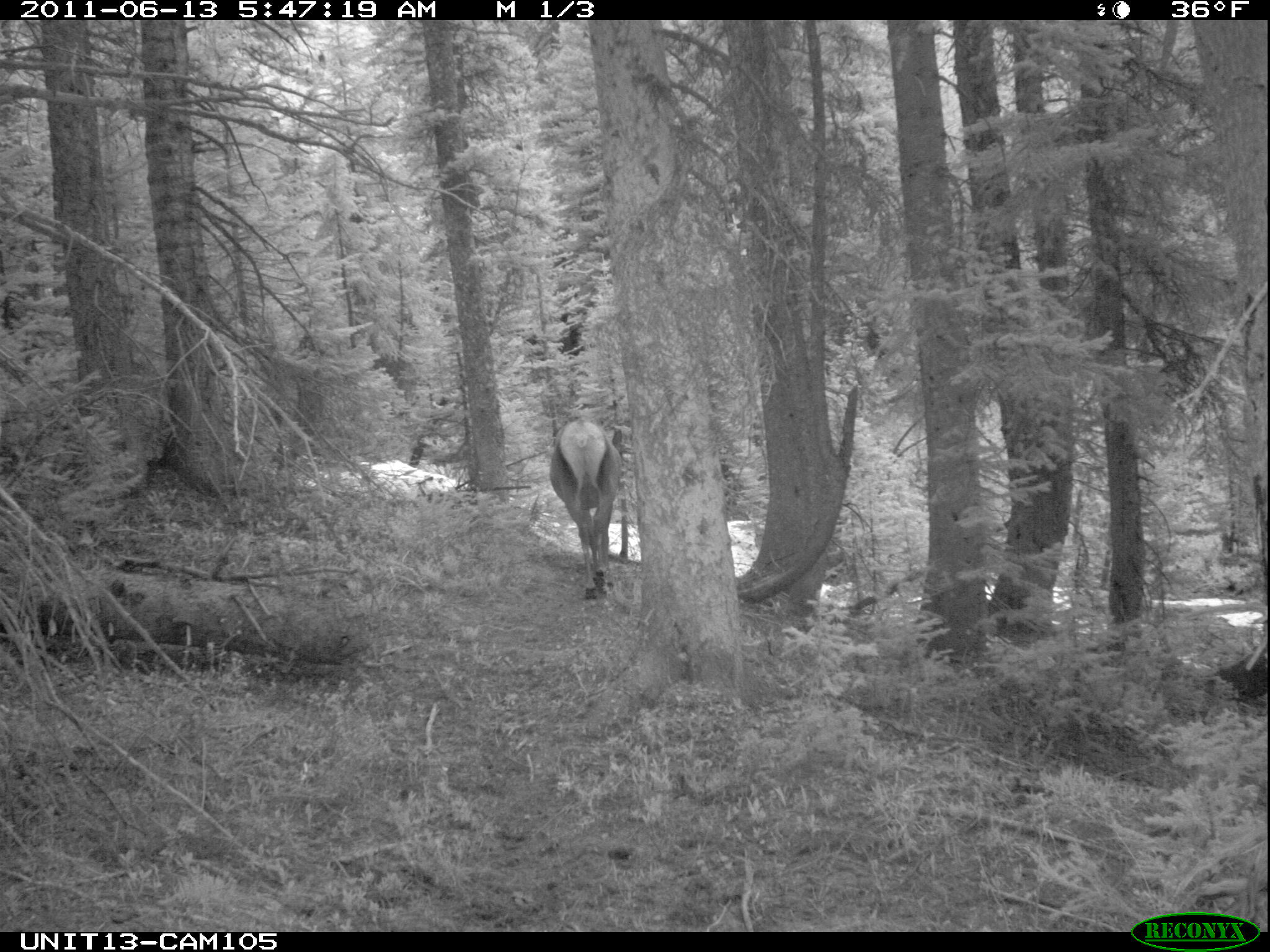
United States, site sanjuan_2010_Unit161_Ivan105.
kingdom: Animalia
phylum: Chordata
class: Mammalia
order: Artiodactyla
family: Cervidae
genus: Cervus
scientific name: Cervus elaphus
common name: red deer